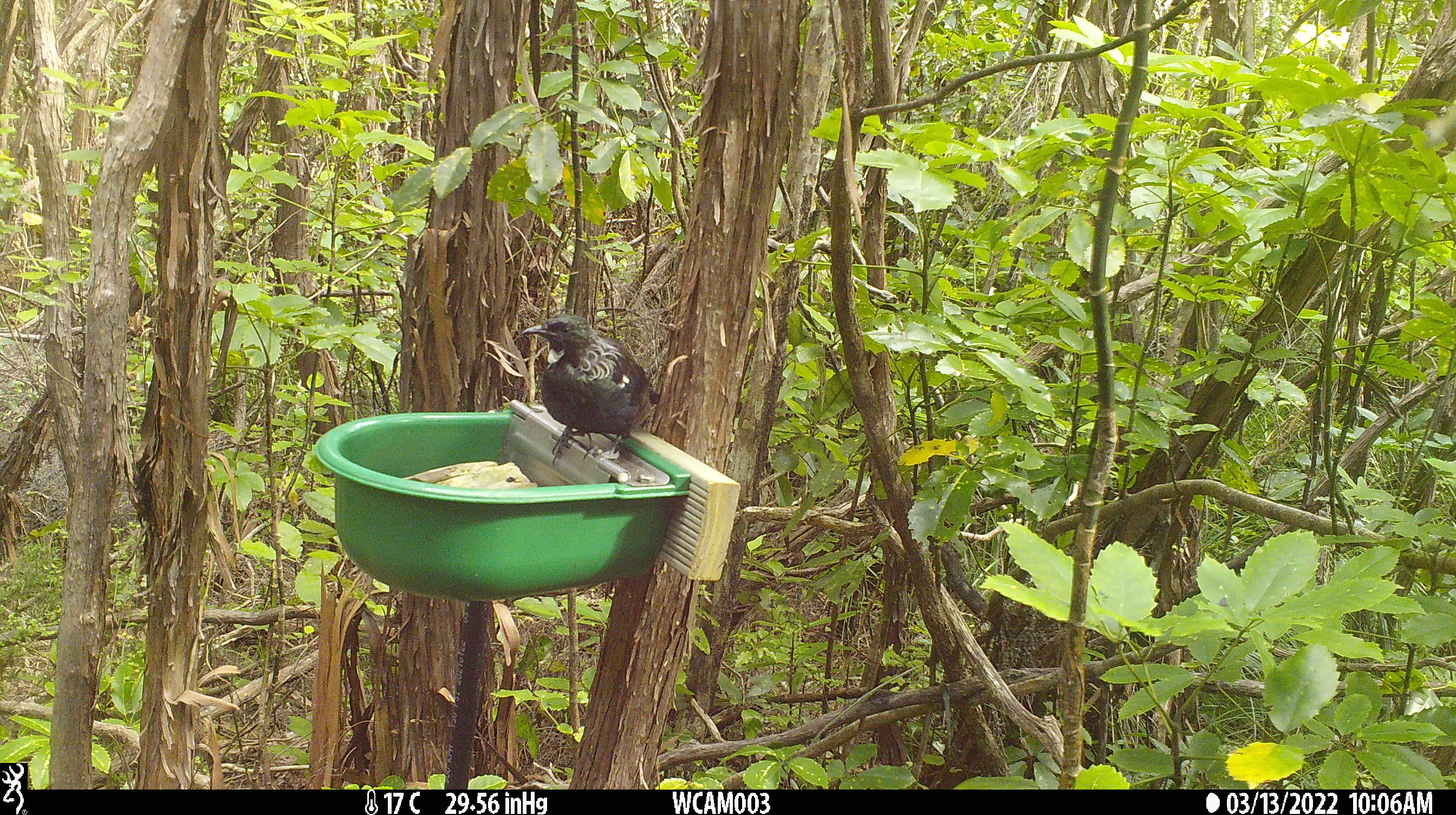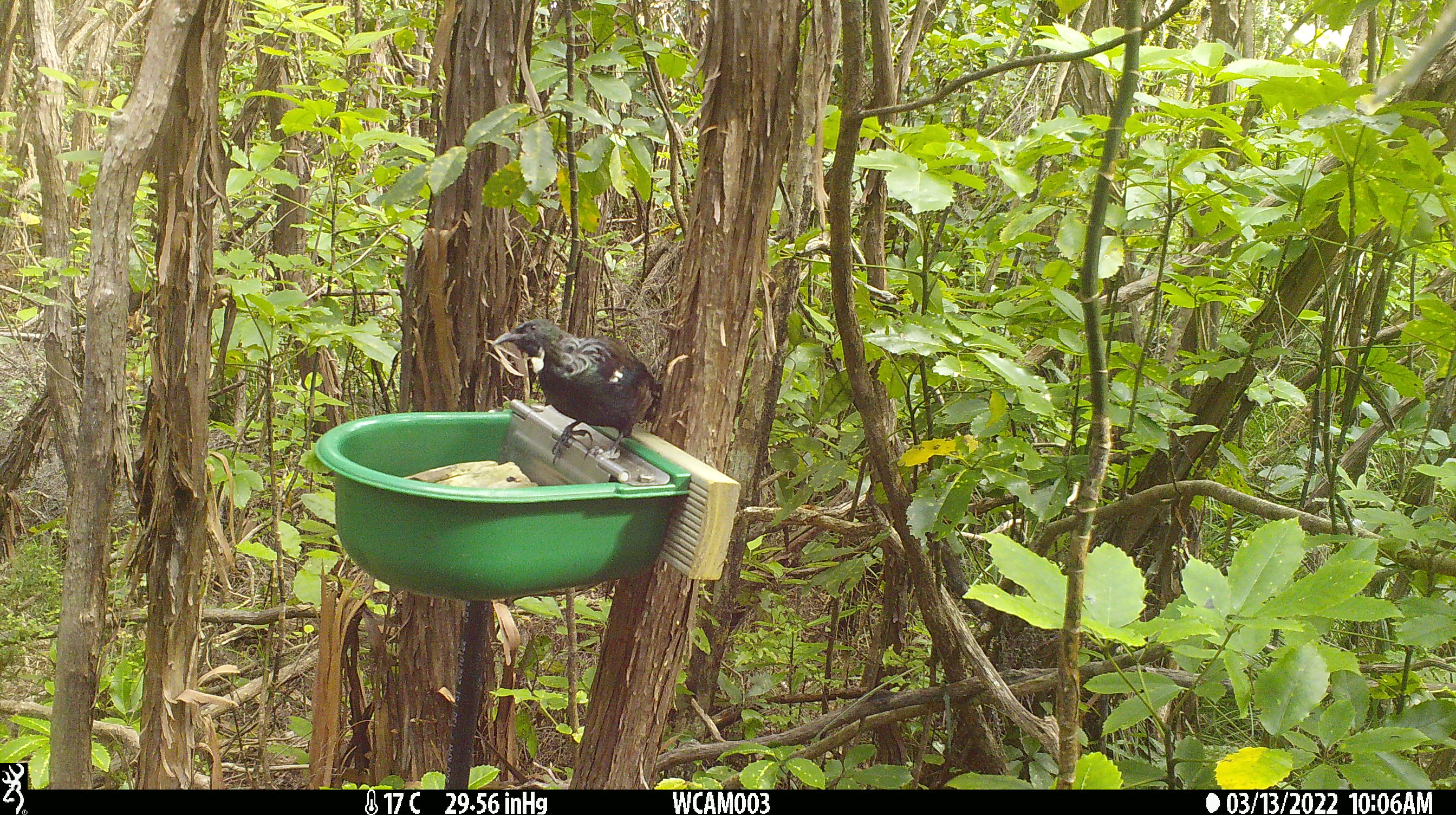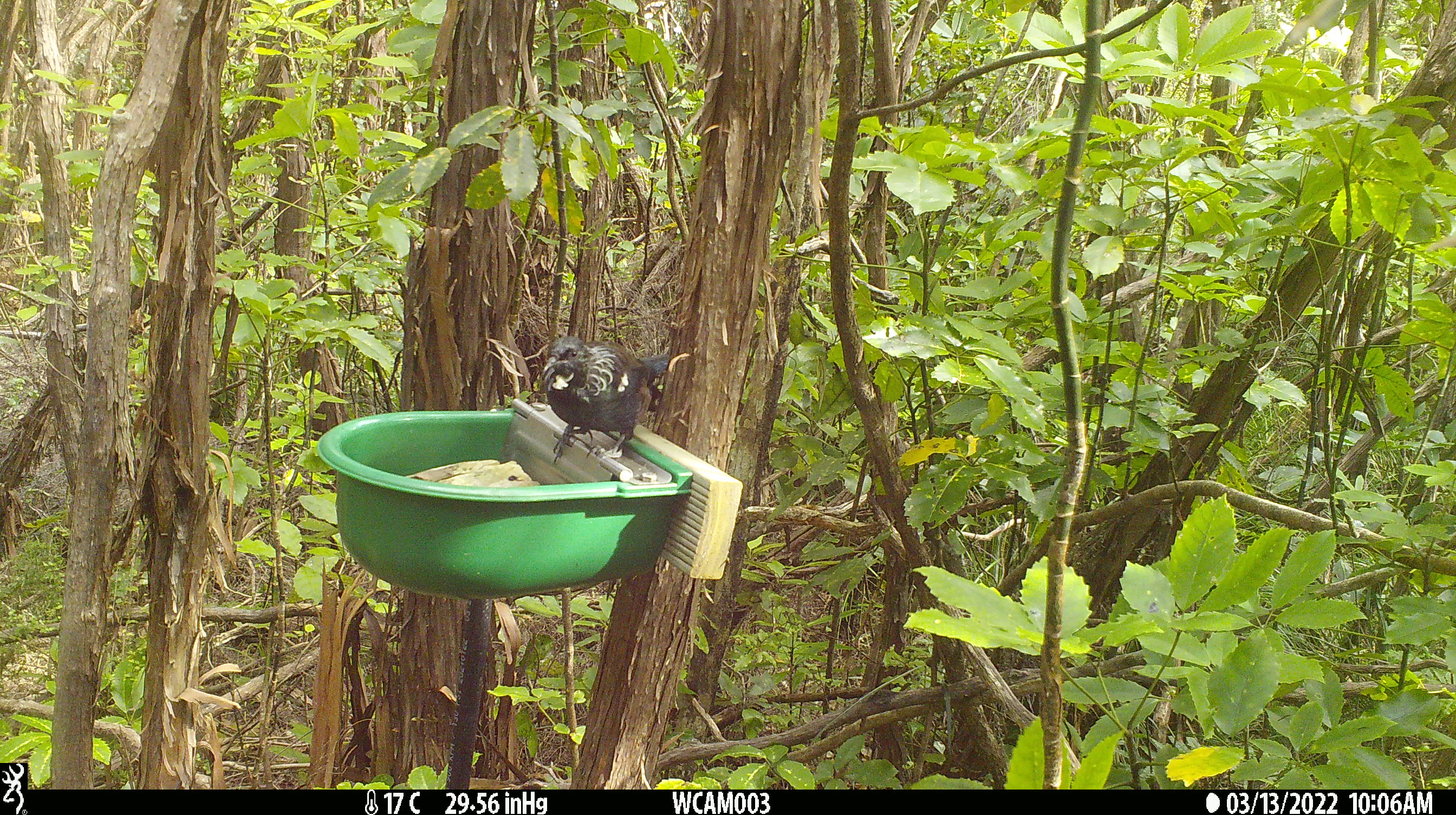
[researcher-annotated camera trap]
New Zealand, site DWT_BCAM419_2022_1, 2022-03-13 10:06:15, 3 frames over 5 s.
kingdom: Animalia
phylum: Chordata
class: Aves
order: Passeriformes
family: Meliphagidae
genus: Prosthemadera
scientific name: Prosthemadera novaeseelandiae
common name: tui